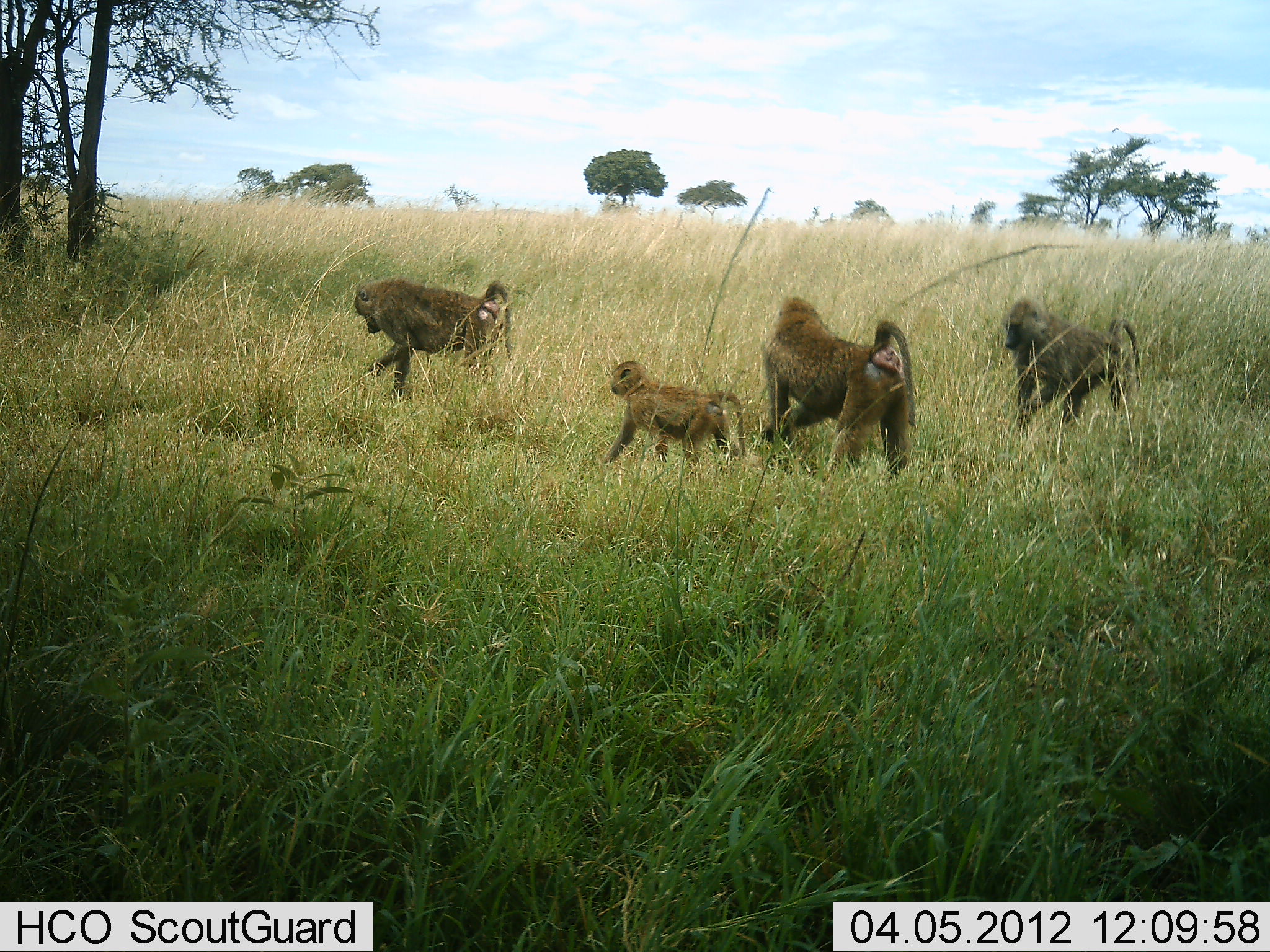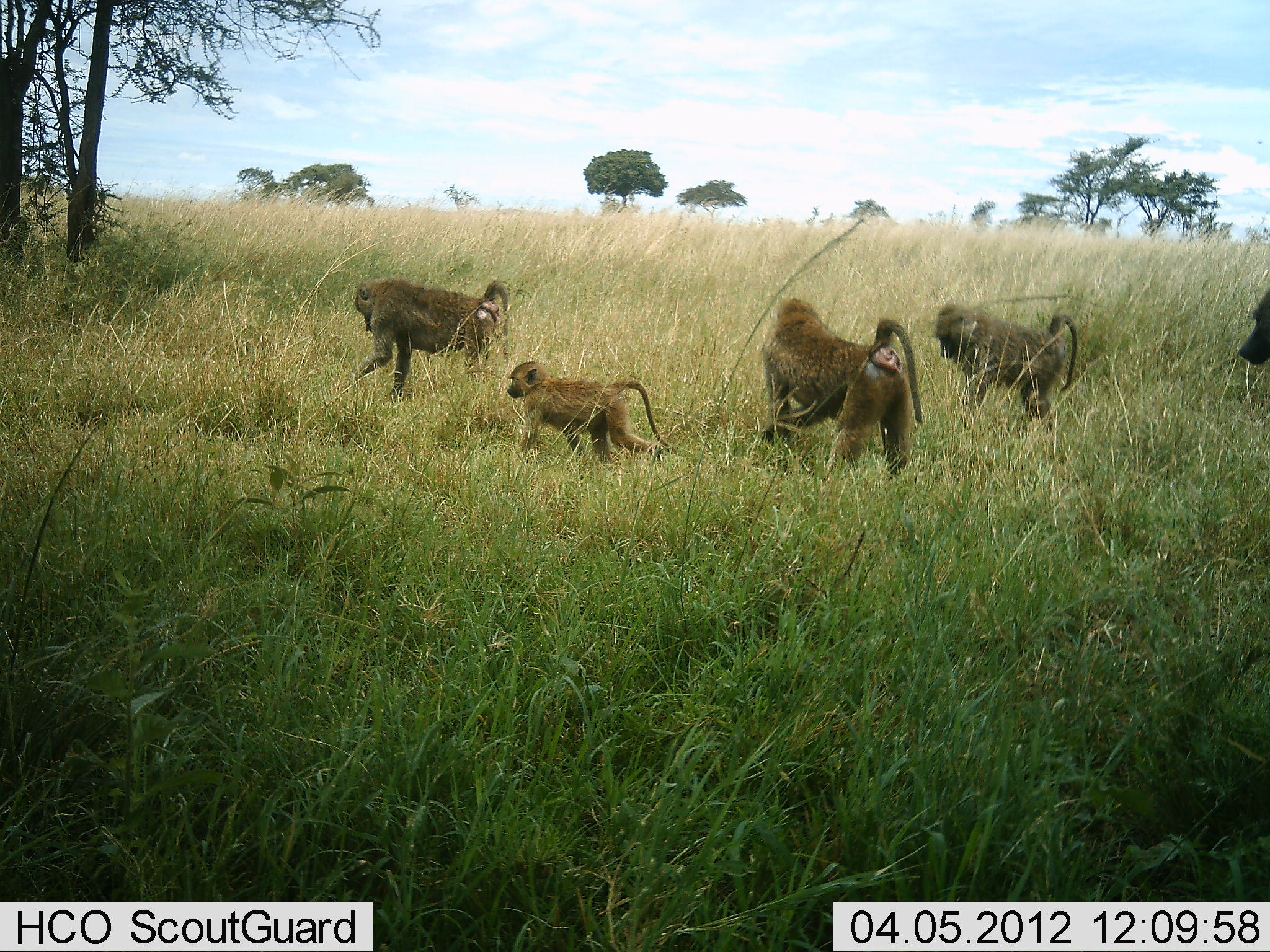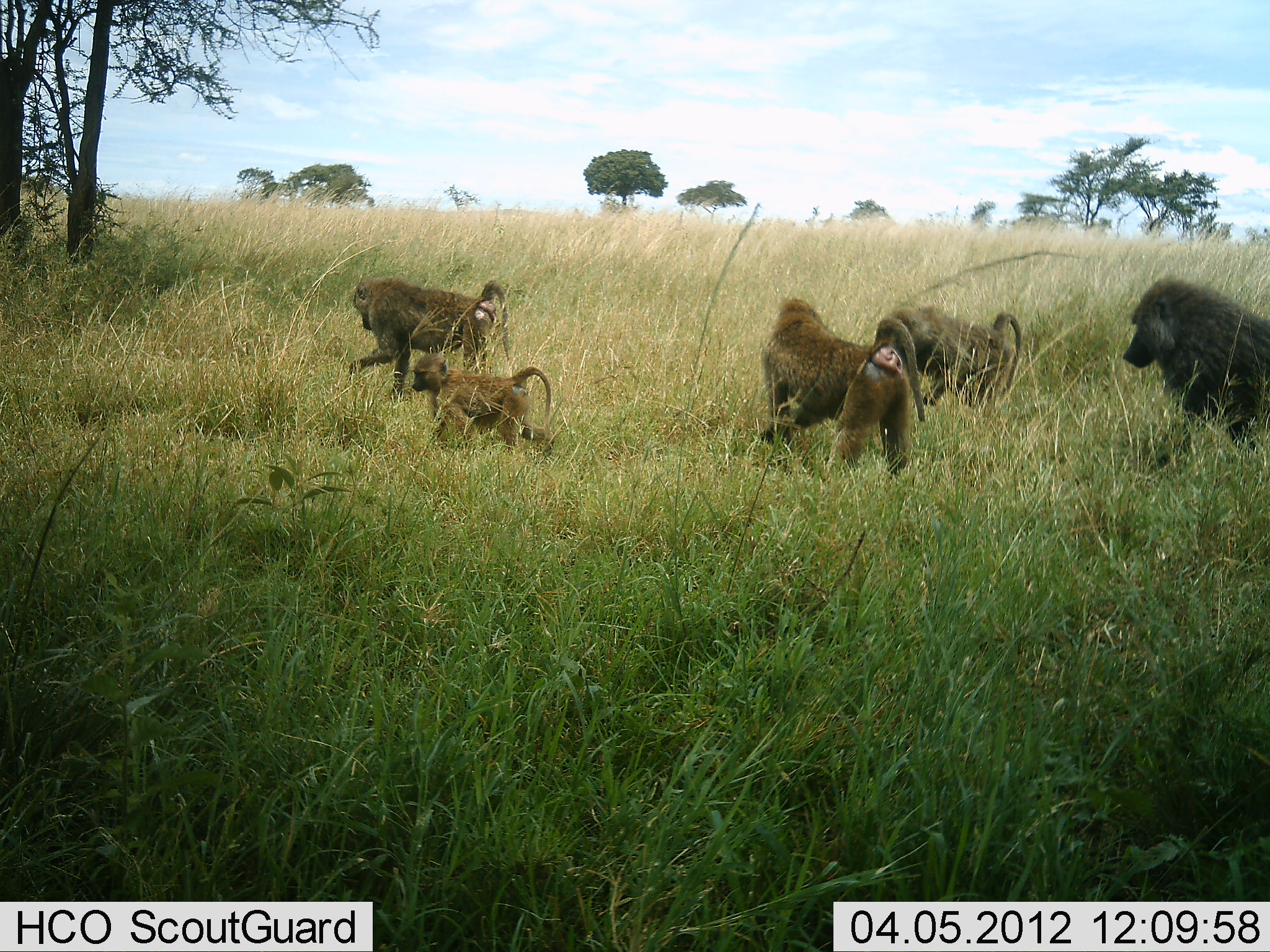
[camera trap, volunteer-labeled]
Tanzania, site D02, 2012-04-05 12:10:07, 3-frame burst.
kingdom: Animalia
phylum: Chordata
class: Mammalia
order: Primates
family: Cercopithecidae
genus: Papio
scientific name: Papio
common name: baboon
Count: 5.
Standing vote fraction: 10%.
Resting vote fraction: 0%.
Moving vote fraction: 90%.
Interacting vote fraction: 10%.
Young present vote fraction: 85%.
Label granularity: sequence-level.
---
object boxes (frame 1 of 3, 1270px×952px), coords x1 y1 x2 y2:
animal: 759 298 918 483; 1001 296 1142 438; 353 279 513 401; 602 361 748 480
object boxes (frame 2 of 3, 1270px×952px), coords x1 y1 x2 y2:
animal: 762 297 924 485; 936 302 1079 443; 352 278 511 402; 508 360 676 476; 1239 289 1270 365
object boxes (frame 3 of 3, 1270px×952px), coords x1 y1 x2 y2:
animal: 760 297 926 484; 1121 277 1270 474; 350 275 512 401; 412 351 555 459; 883 301 1022 412